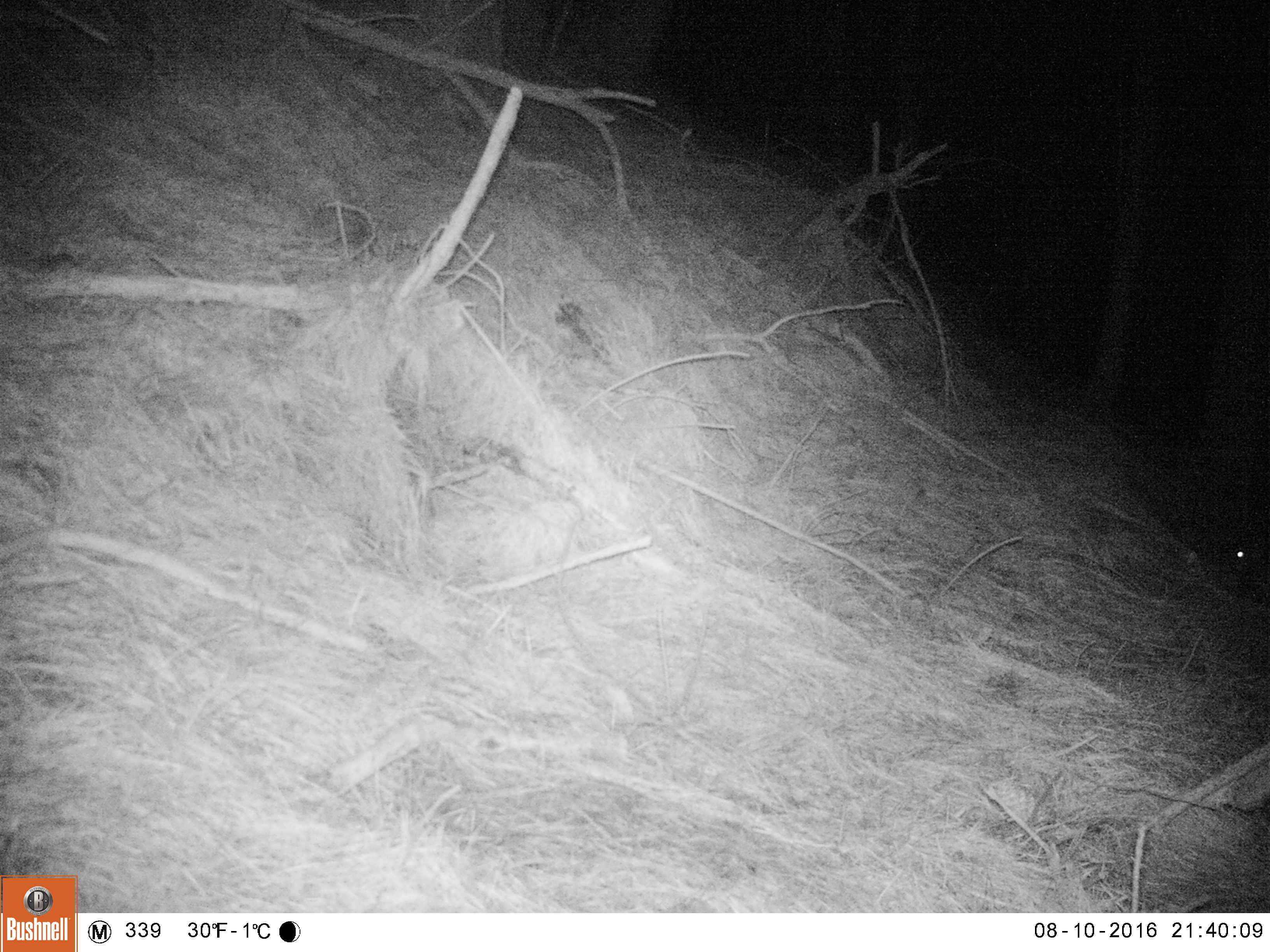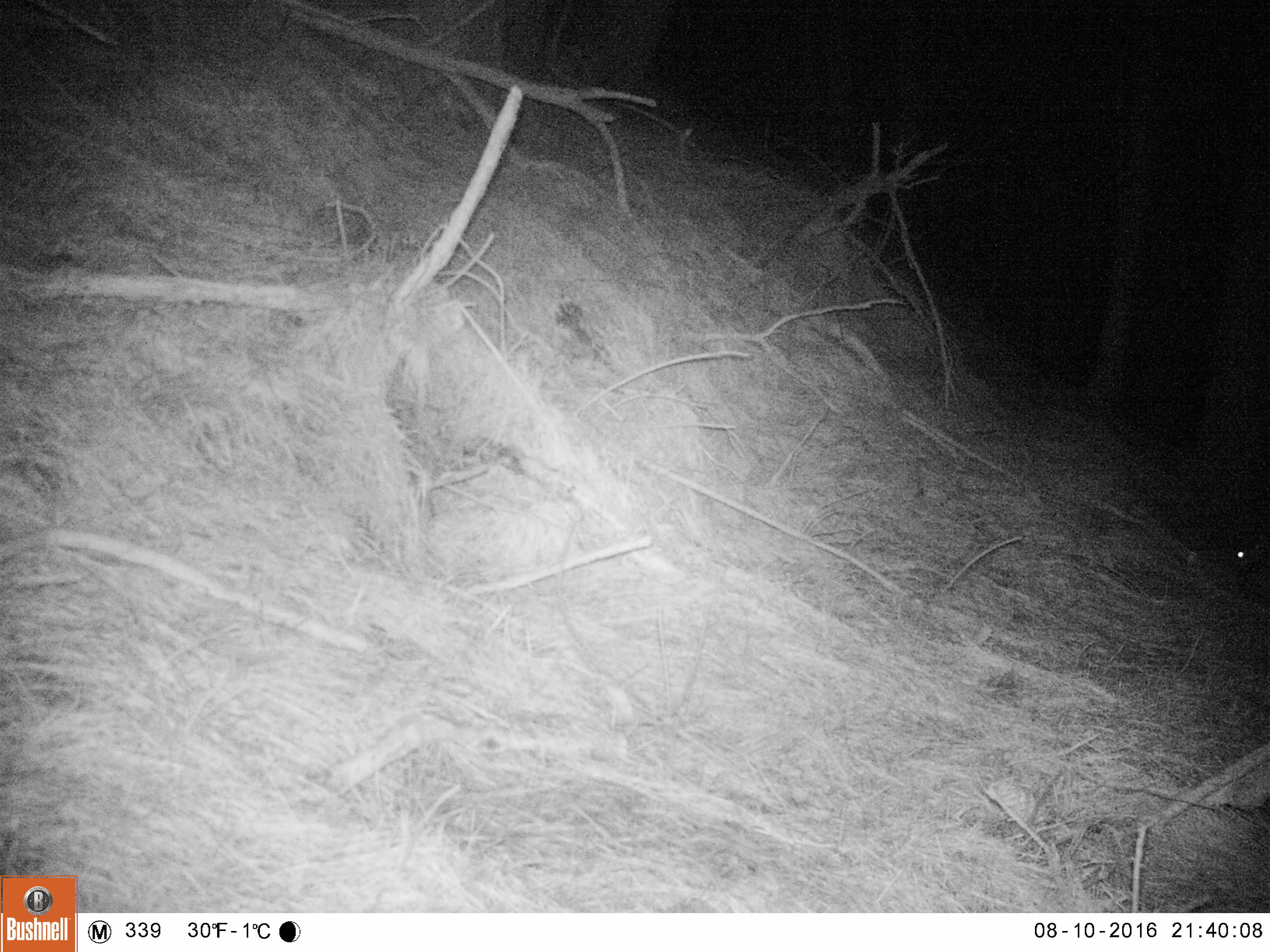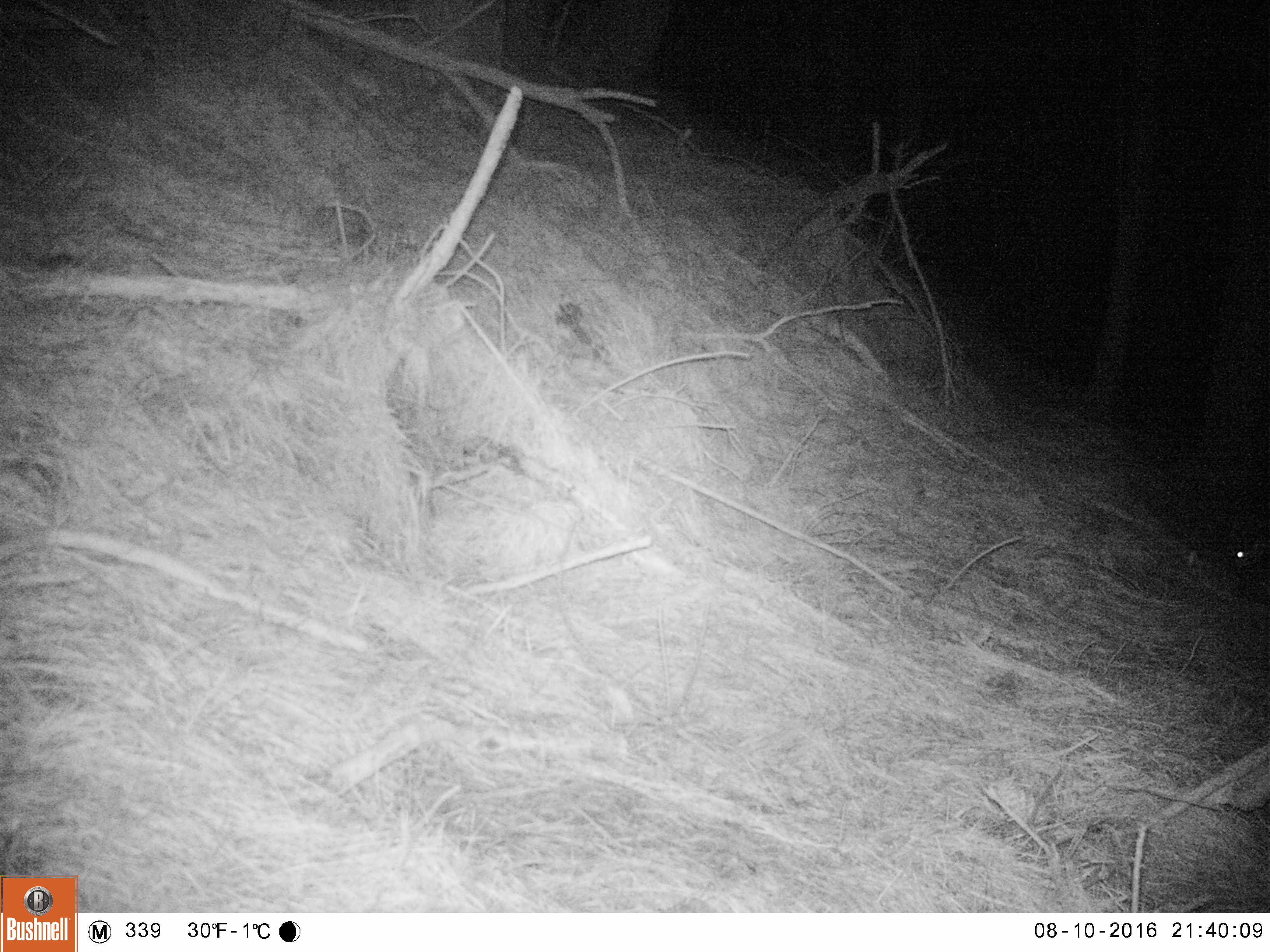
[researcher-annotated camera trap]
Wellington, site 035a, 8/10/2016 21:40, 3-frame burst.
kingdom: Animalia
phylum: Chordata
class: Mammalia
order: Lagomorpha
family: Leporidae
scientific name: Leporidae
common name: rabbit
Rabbit (Leporidae).